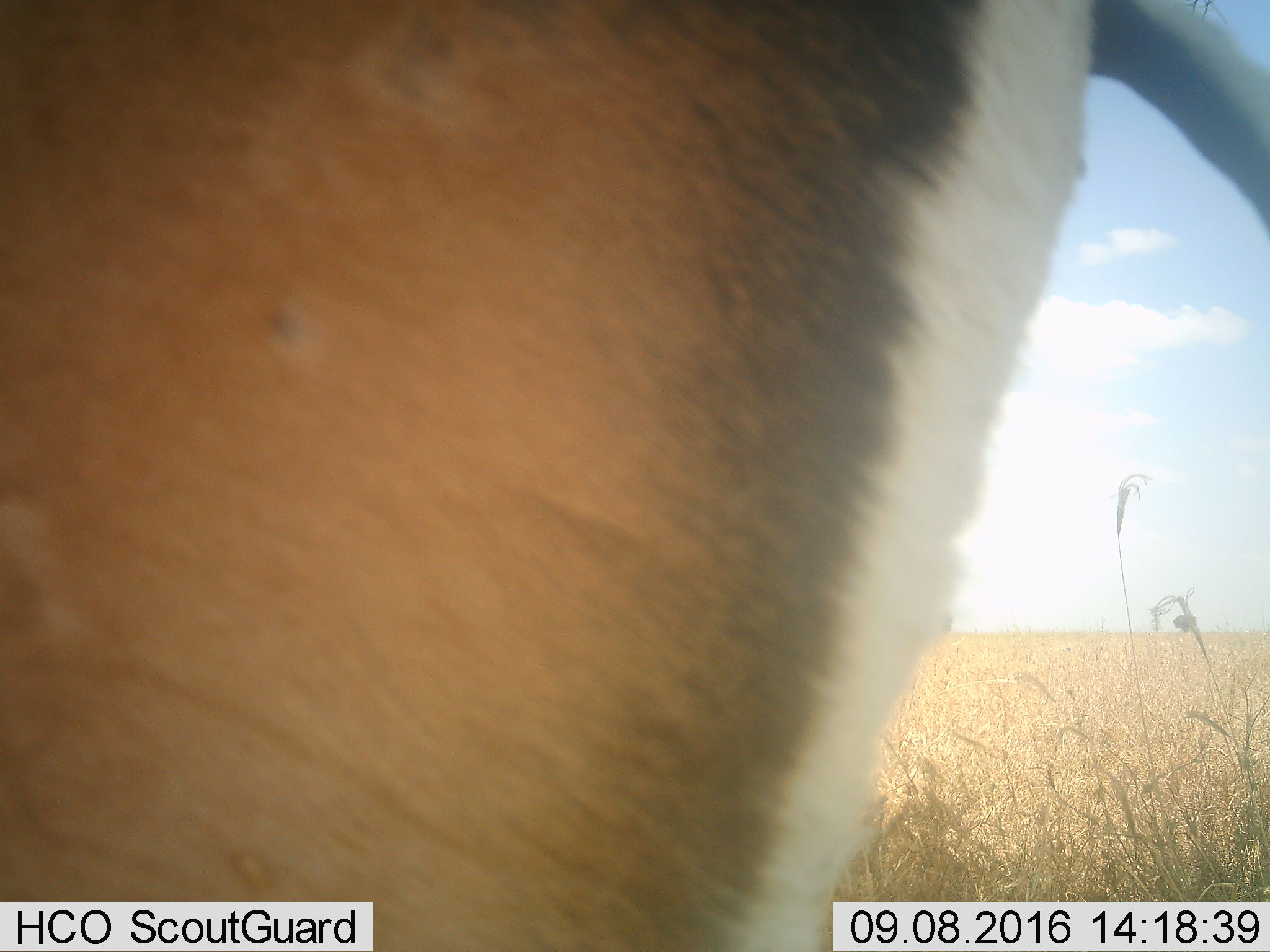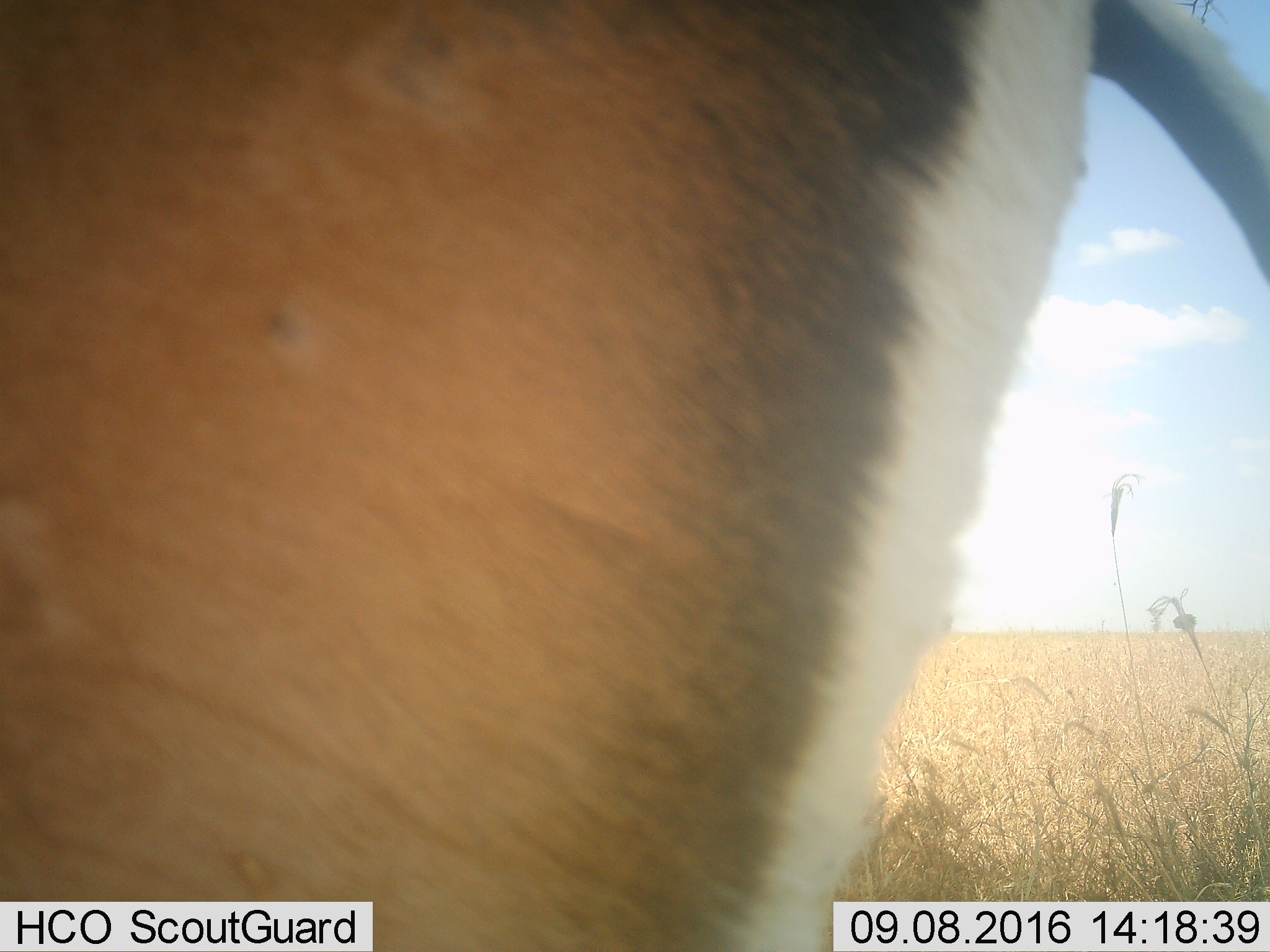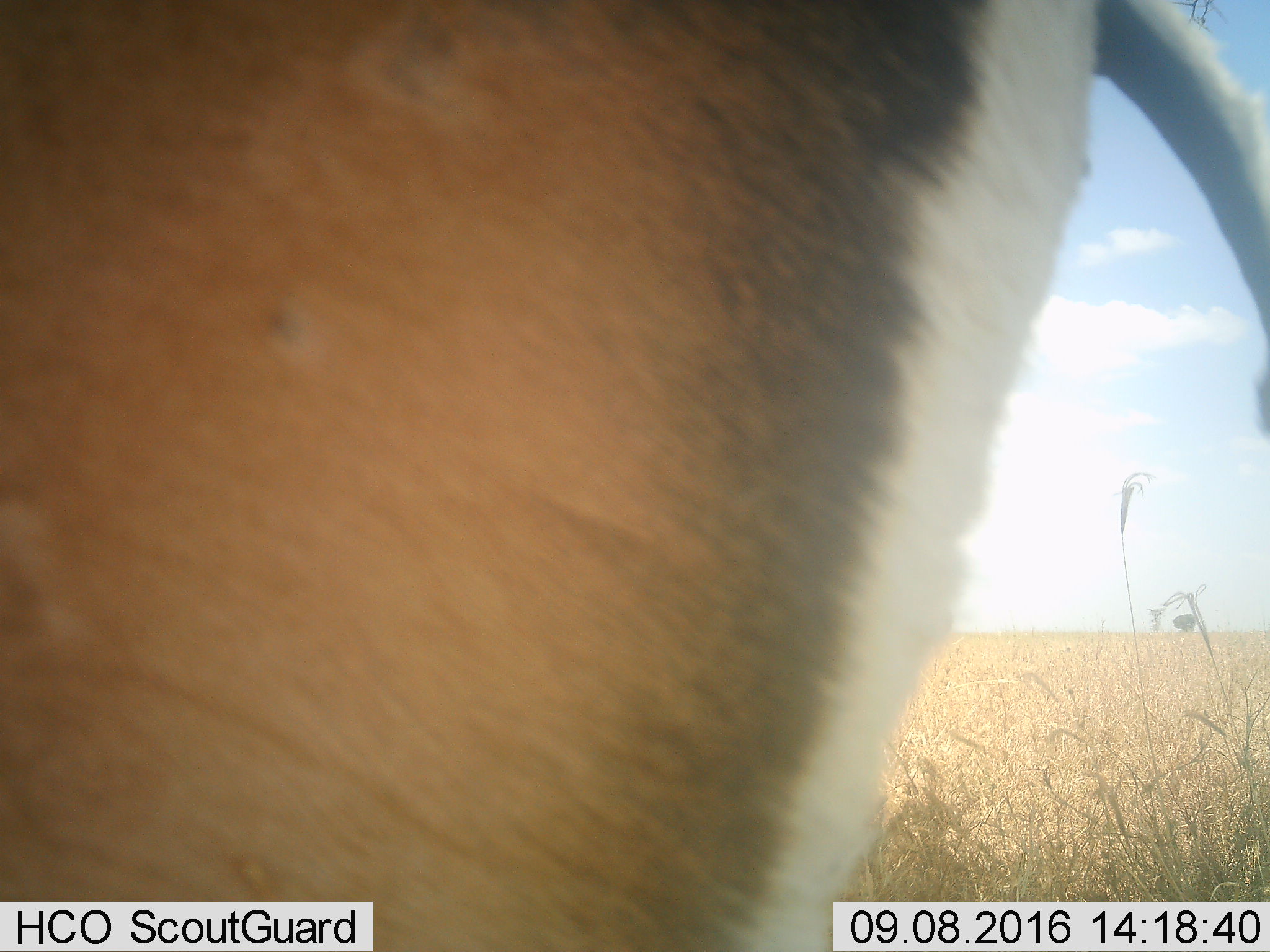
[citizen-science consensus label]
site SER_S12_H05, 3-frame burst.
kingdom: Animalia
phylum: Chordata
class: Mammalia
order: Artiodactyla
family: Bovidae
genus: Eudorcas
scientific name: Eudorcas thomsonii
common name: thomson's gazelle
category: gazellethomsons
Gazellethomsons (thomson's gazelle) (Eudorcas thomsonii), count 1. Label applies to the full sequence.